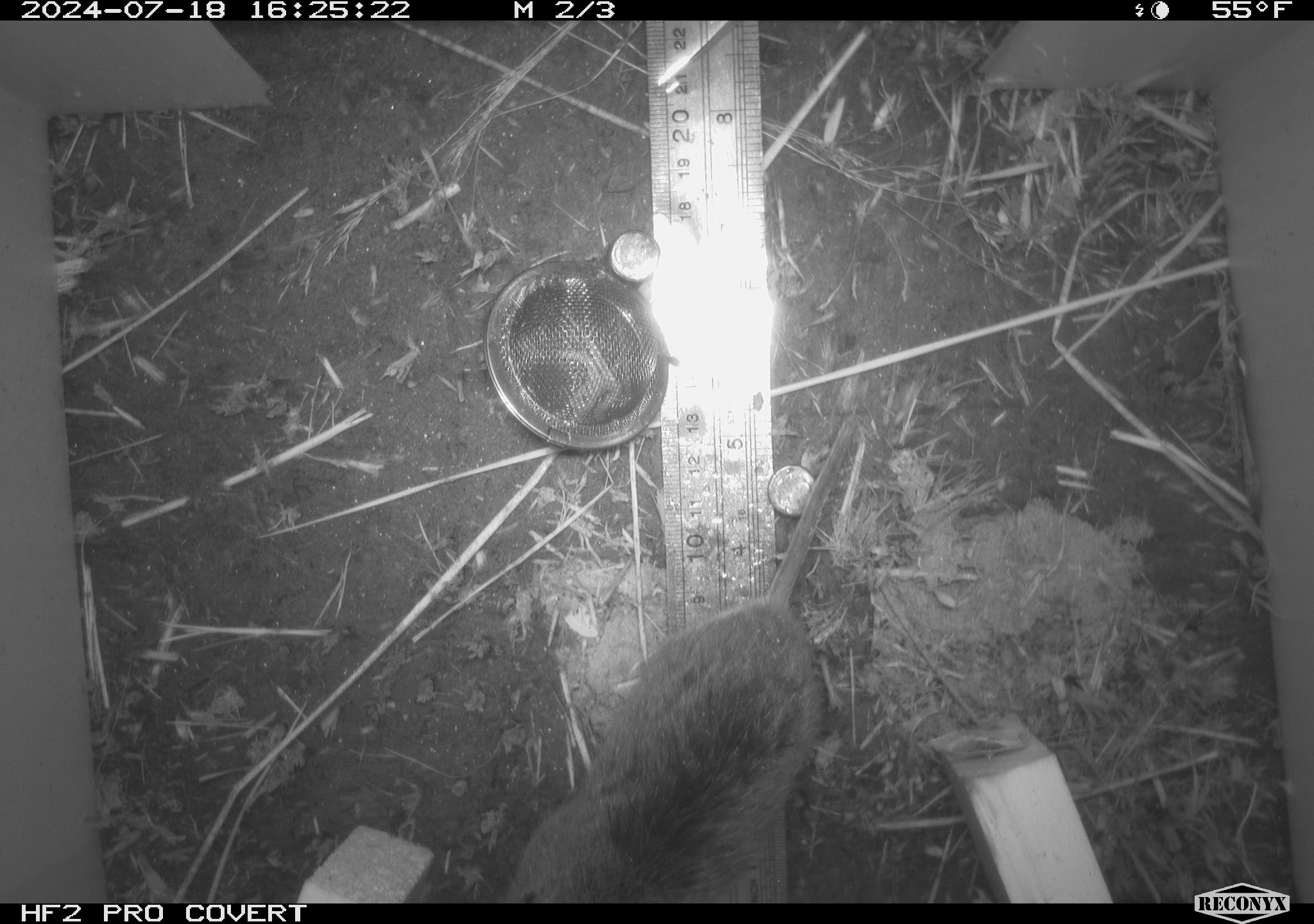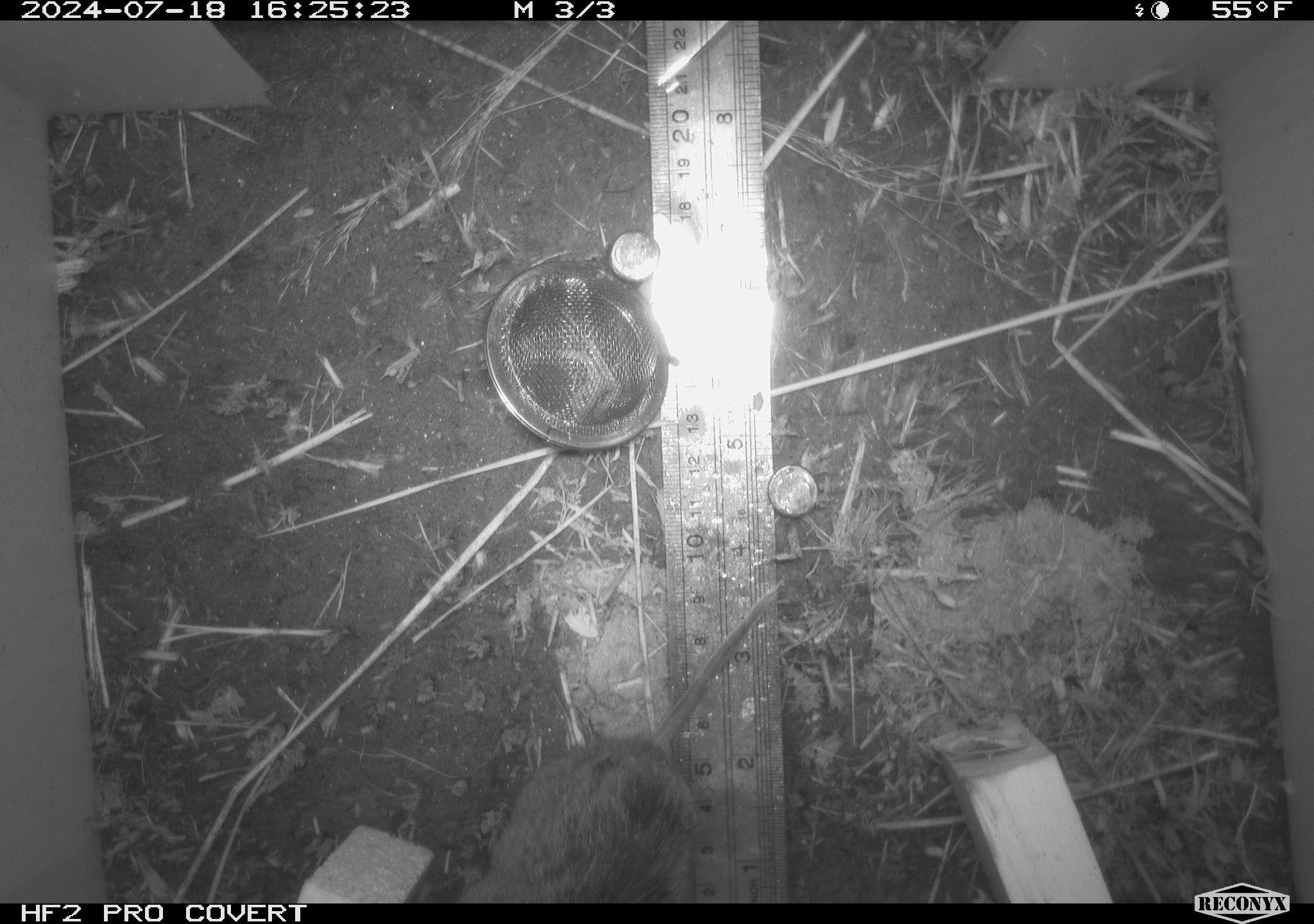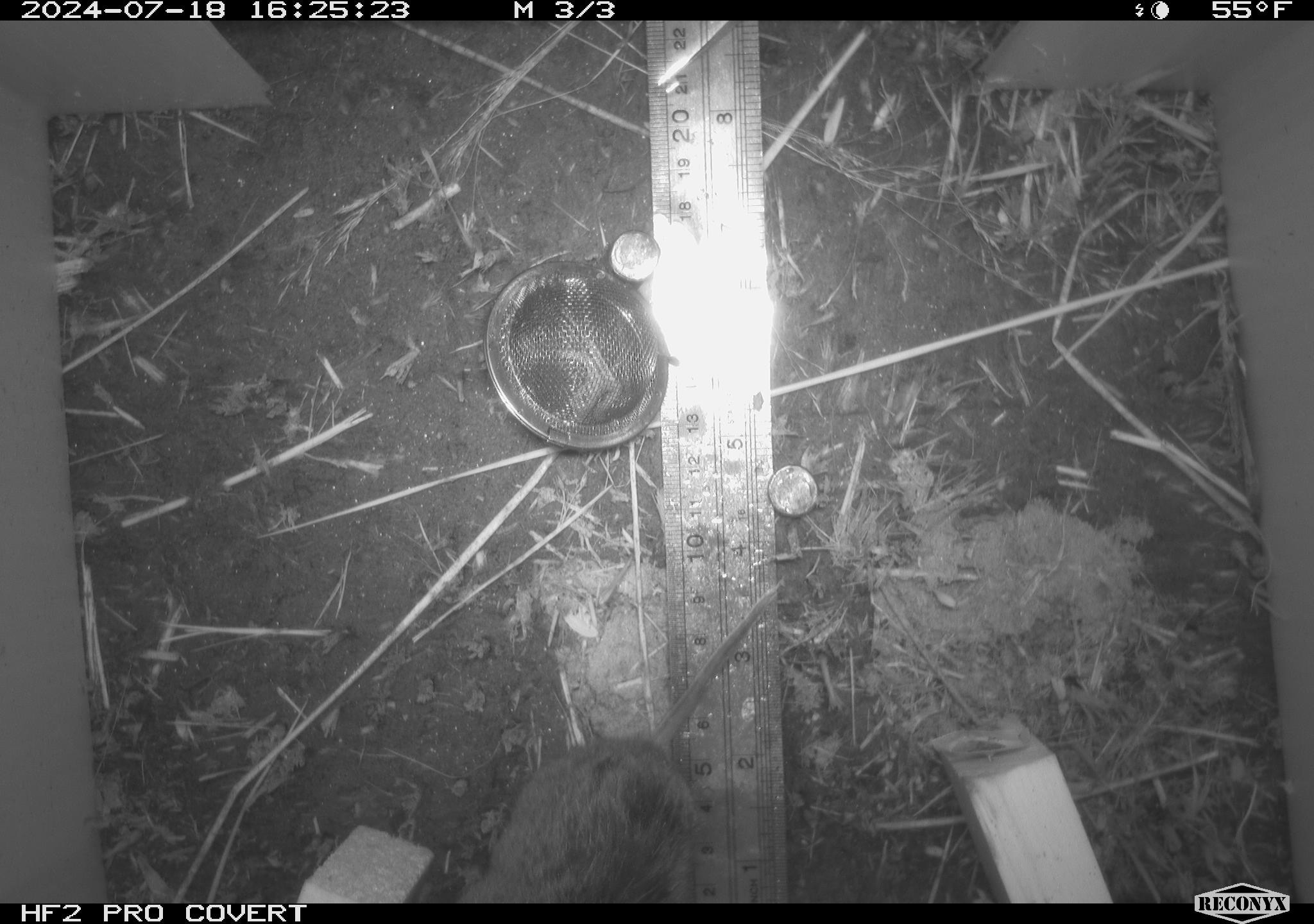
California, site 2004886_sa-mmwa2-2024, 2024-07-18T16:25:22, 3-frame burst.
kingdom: Animalia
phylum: Chordata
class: Mammalia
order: Rodentia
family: Cricetidae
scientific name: Arvicolinae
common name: voles, lemmings, and muskrats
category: arvicolinae subfamily